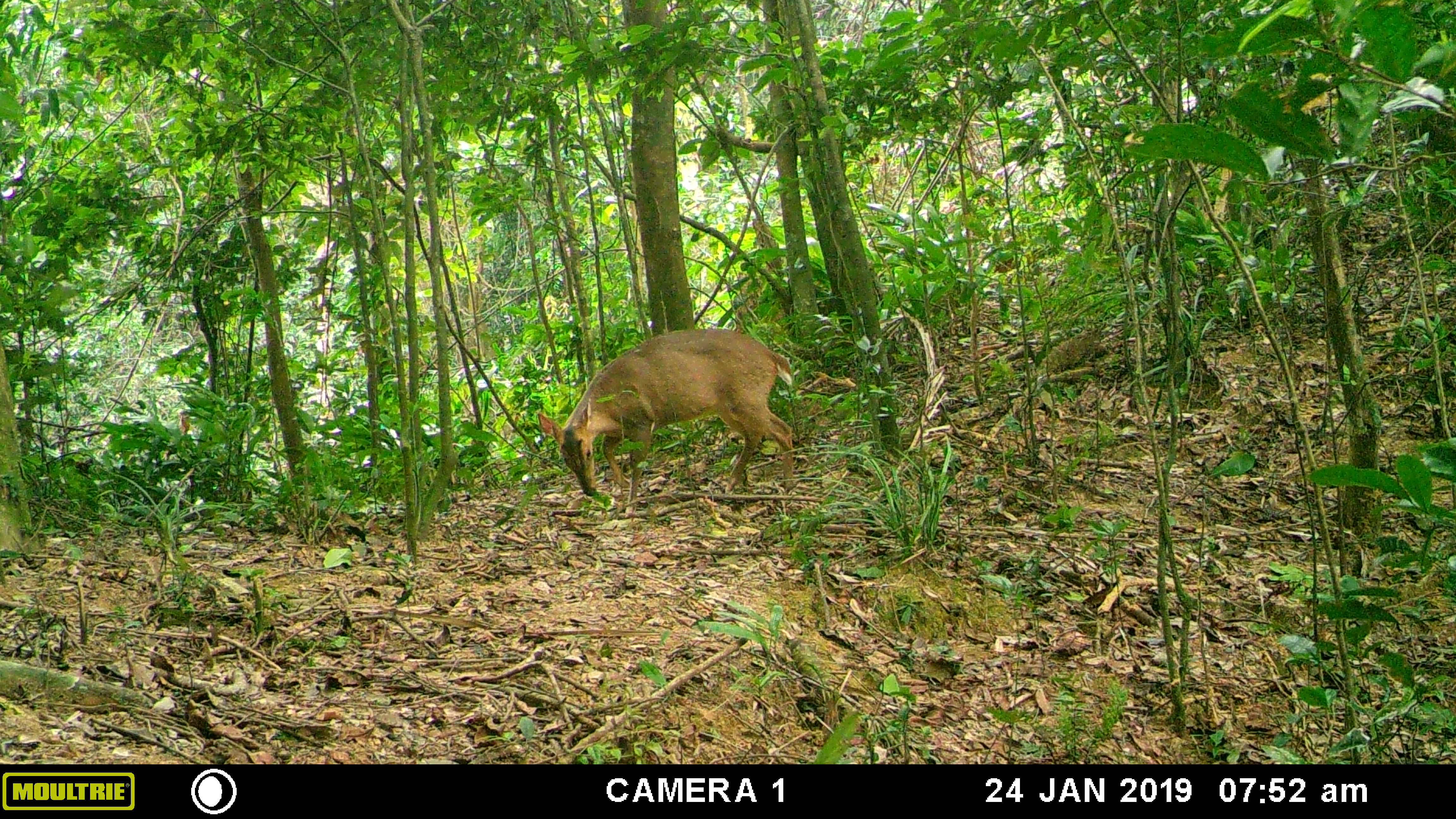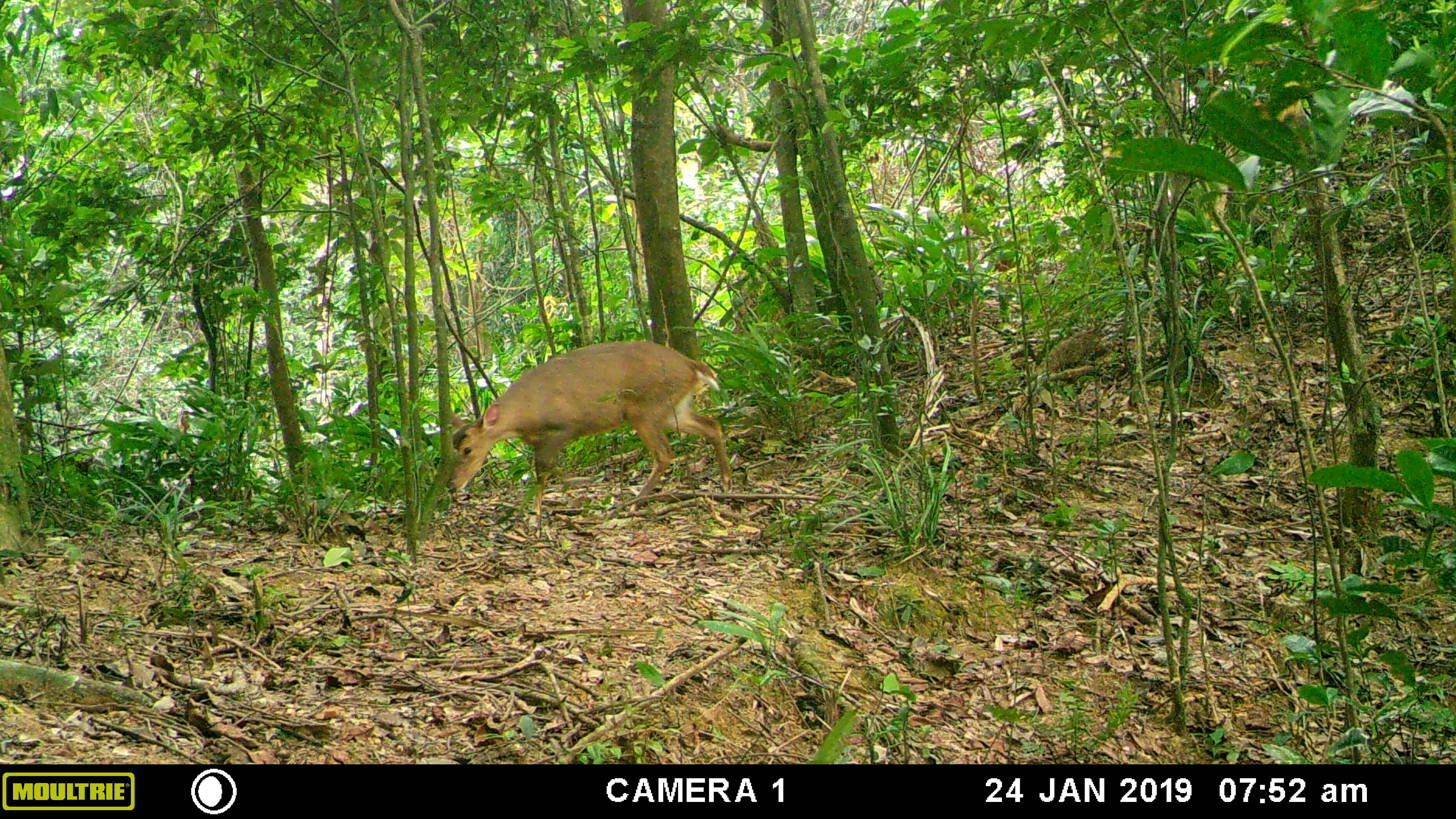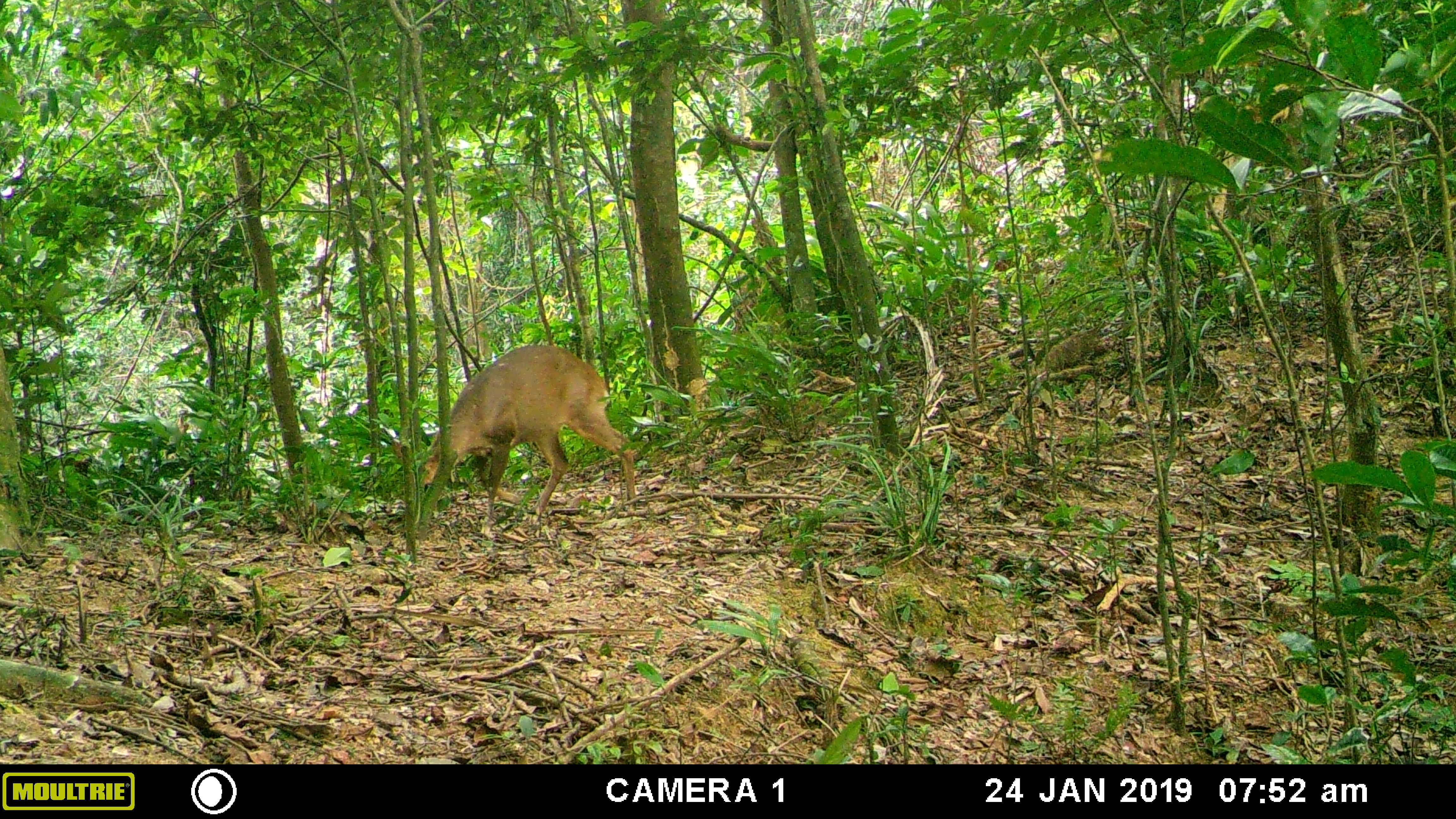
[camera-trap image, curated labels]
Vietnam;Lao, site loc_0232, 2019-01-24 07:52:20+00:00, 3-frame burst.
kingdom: Animalia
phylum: Chordata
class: Mammalia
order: Artiodactyla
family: Cervidae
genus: Muntiacus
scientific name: Muntiacus vuquangensis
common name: large-antlered muntjac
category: large antlered muntjac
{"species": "large antlered muntjac (large-antlered muntjac) (Muntiacus vuquangensis)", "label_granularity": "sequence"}